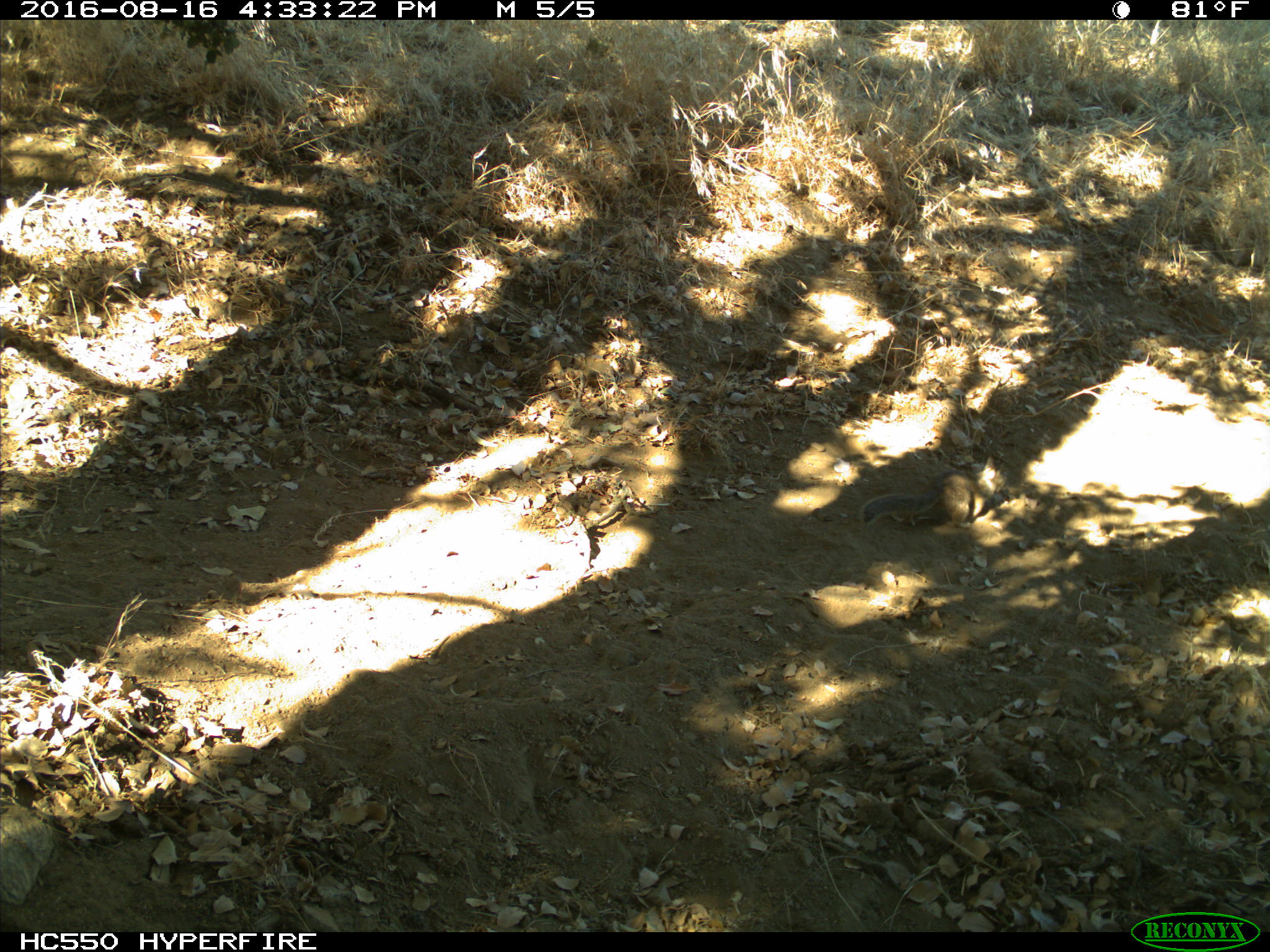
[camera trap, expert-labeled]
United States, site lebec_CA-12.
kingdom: Animalia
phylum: Chordata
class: Mammalia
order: Rodentia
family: Sciuridae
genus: Otospermophilus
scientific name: Otospermophilus beecheyi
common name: california ground squirrel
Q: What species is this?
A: Otospermophilus beecheyi (california ground squirrel).